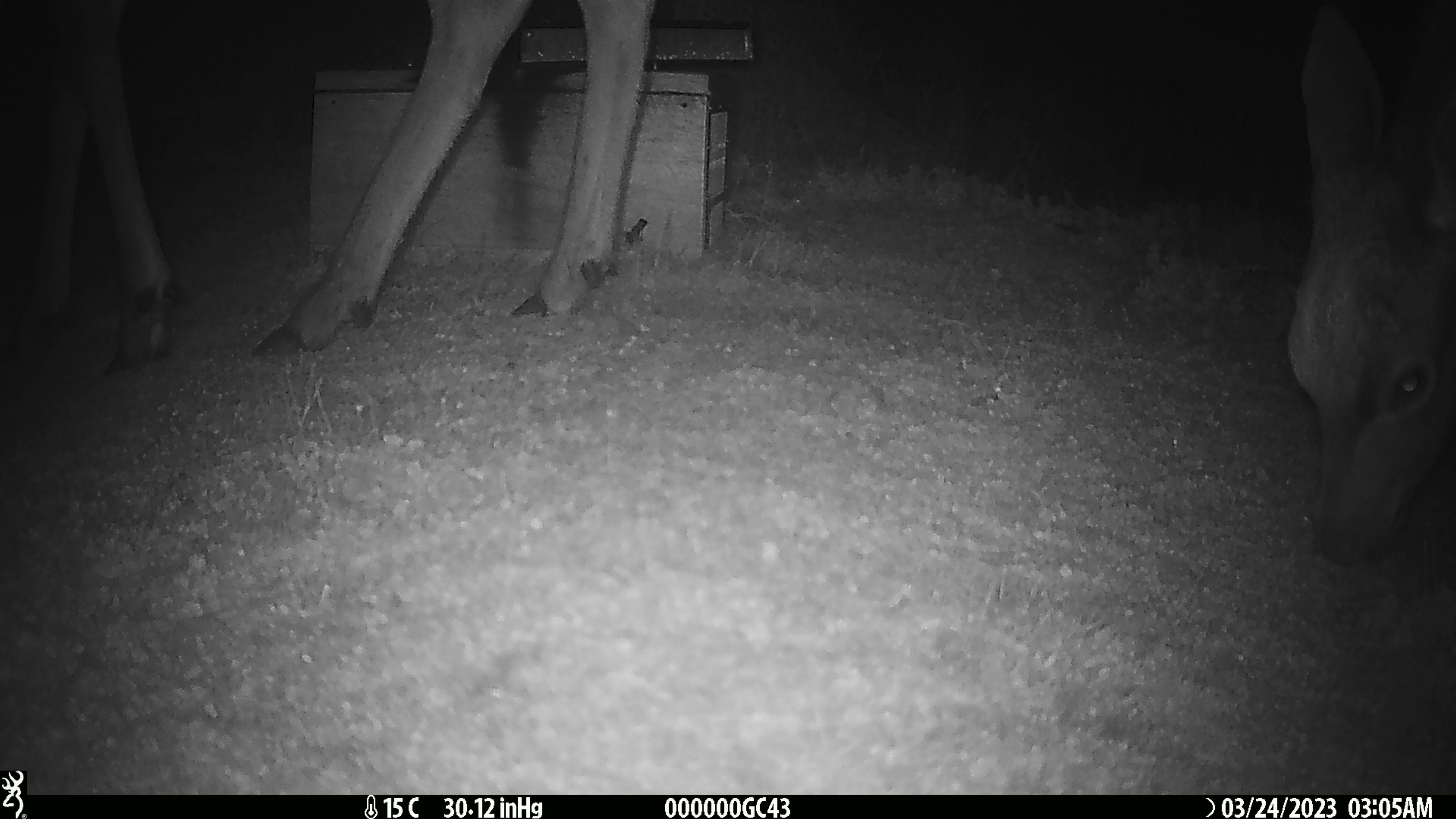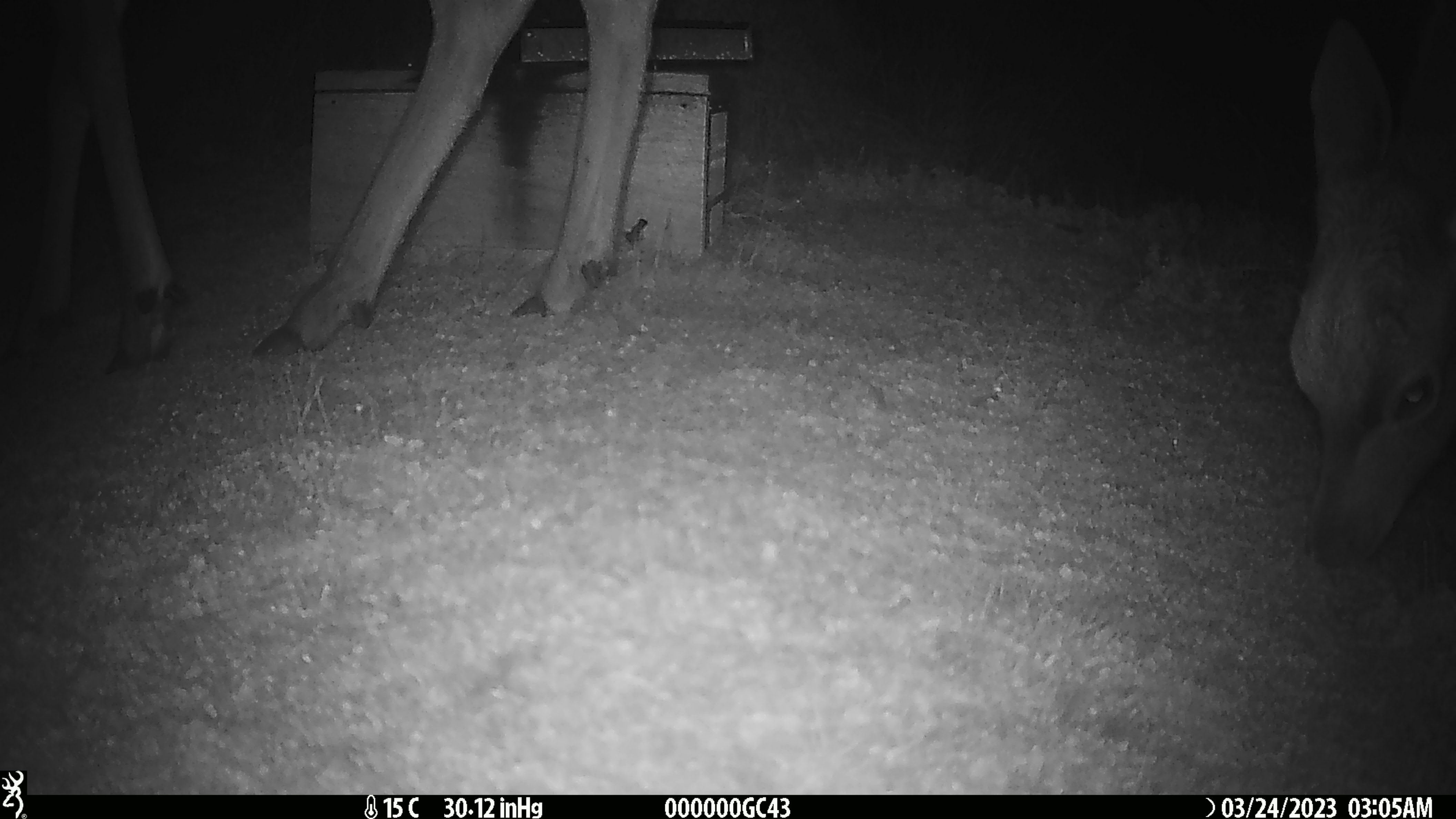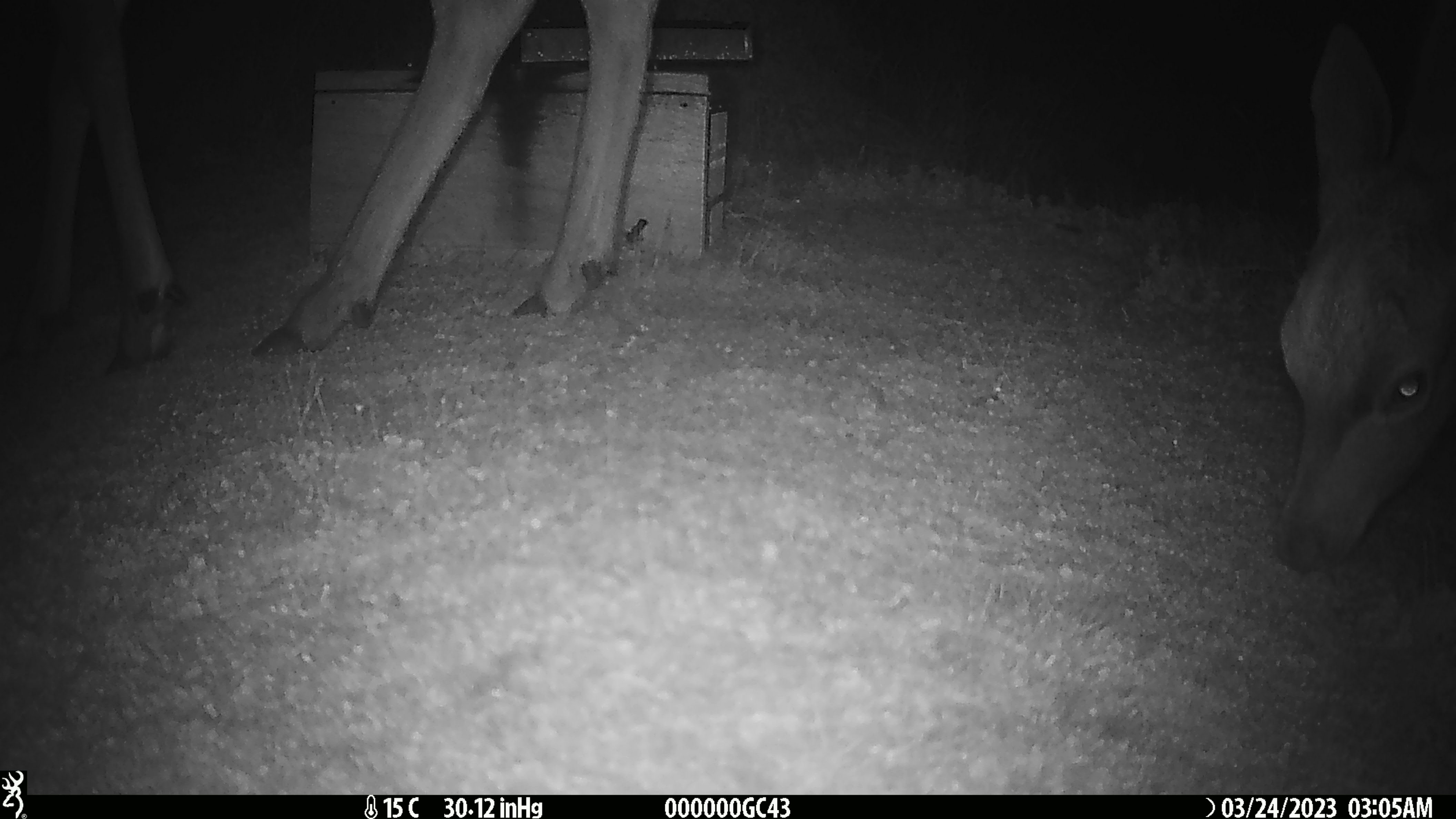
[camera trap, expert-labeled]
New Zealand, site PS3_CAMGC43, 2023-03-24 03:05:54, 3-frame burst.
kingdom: Animalia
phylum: Chordata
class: Mammalia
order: Artiodactyla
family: Cervidae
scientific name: Cervidae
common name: deer